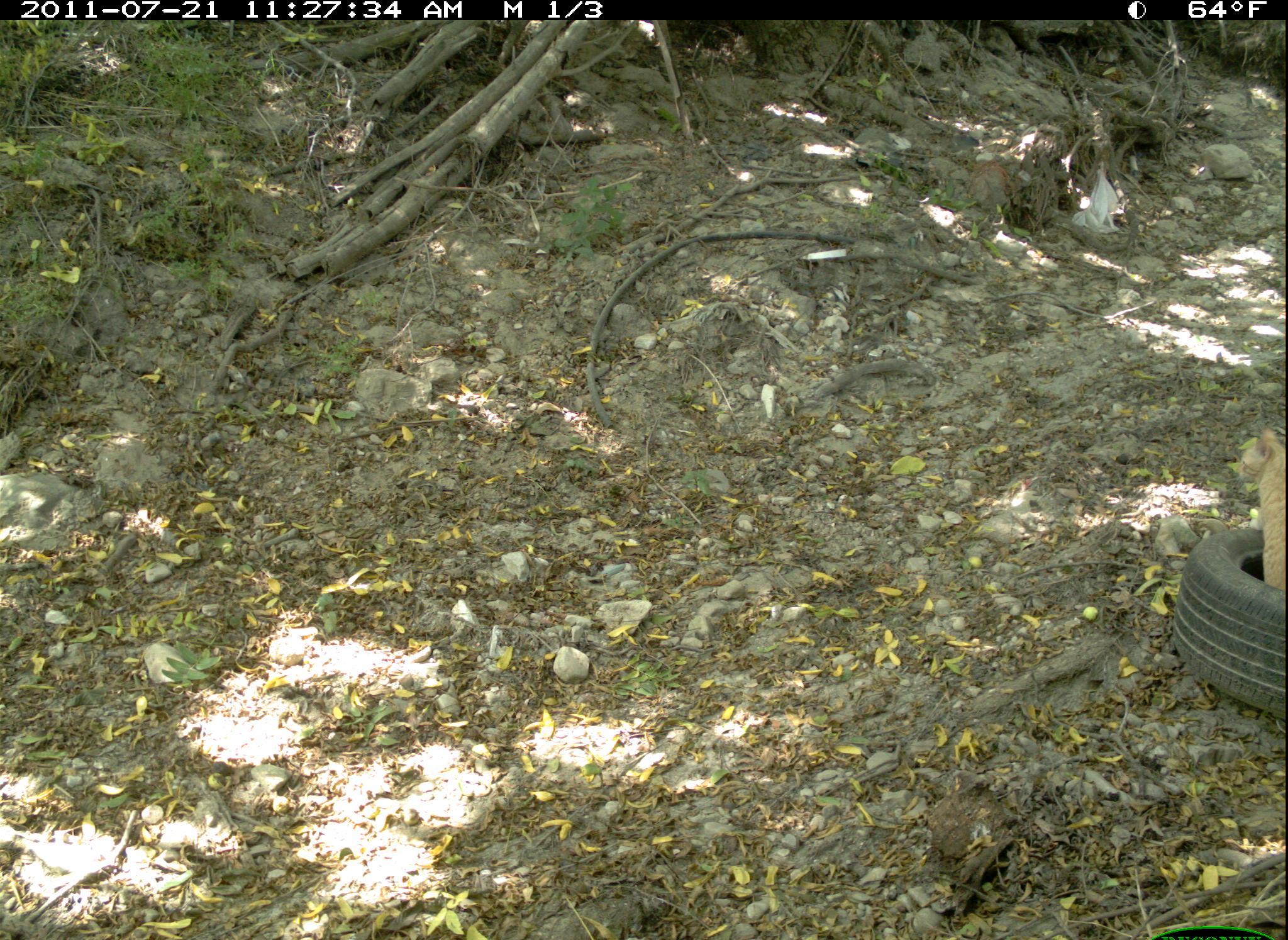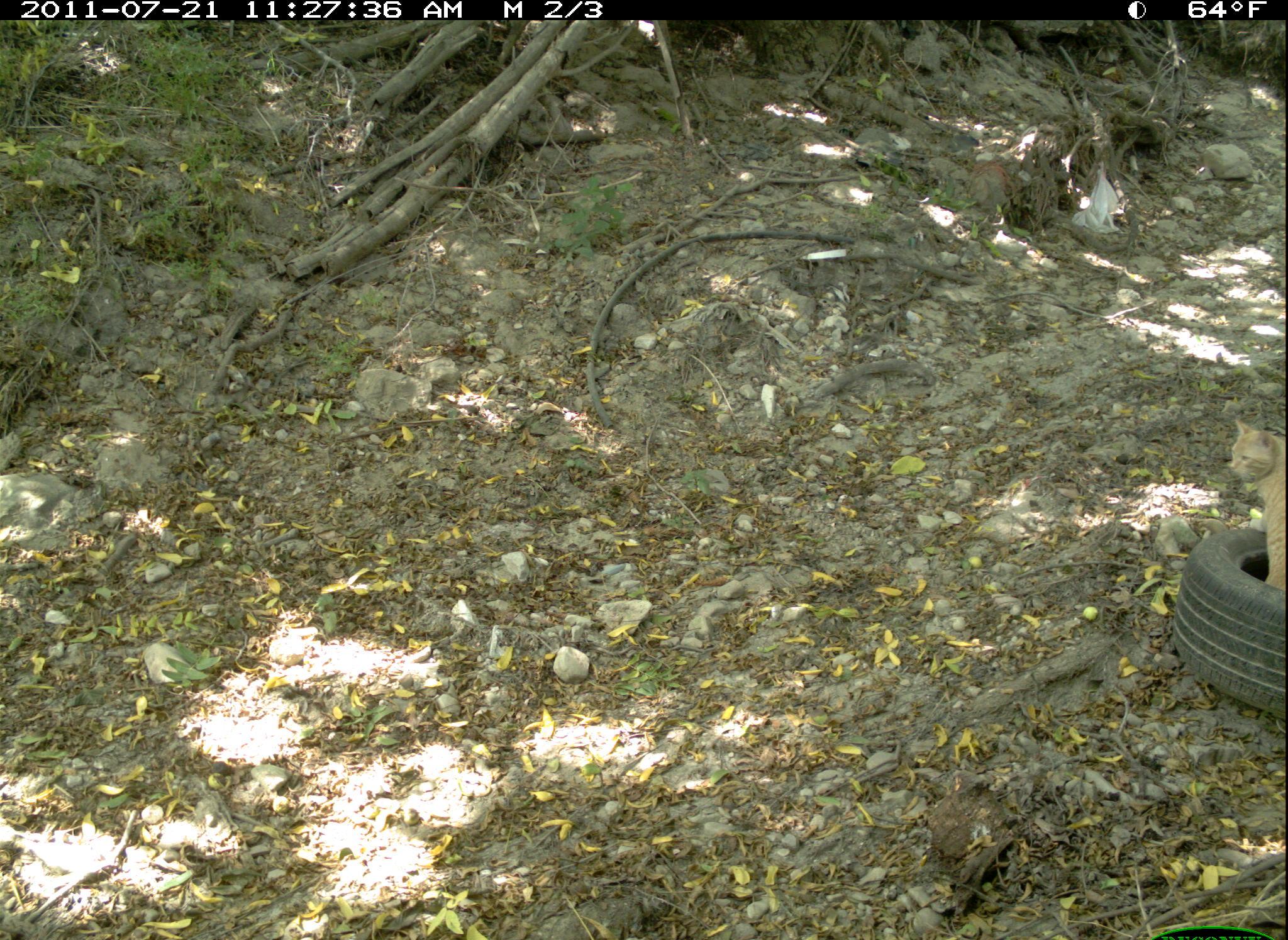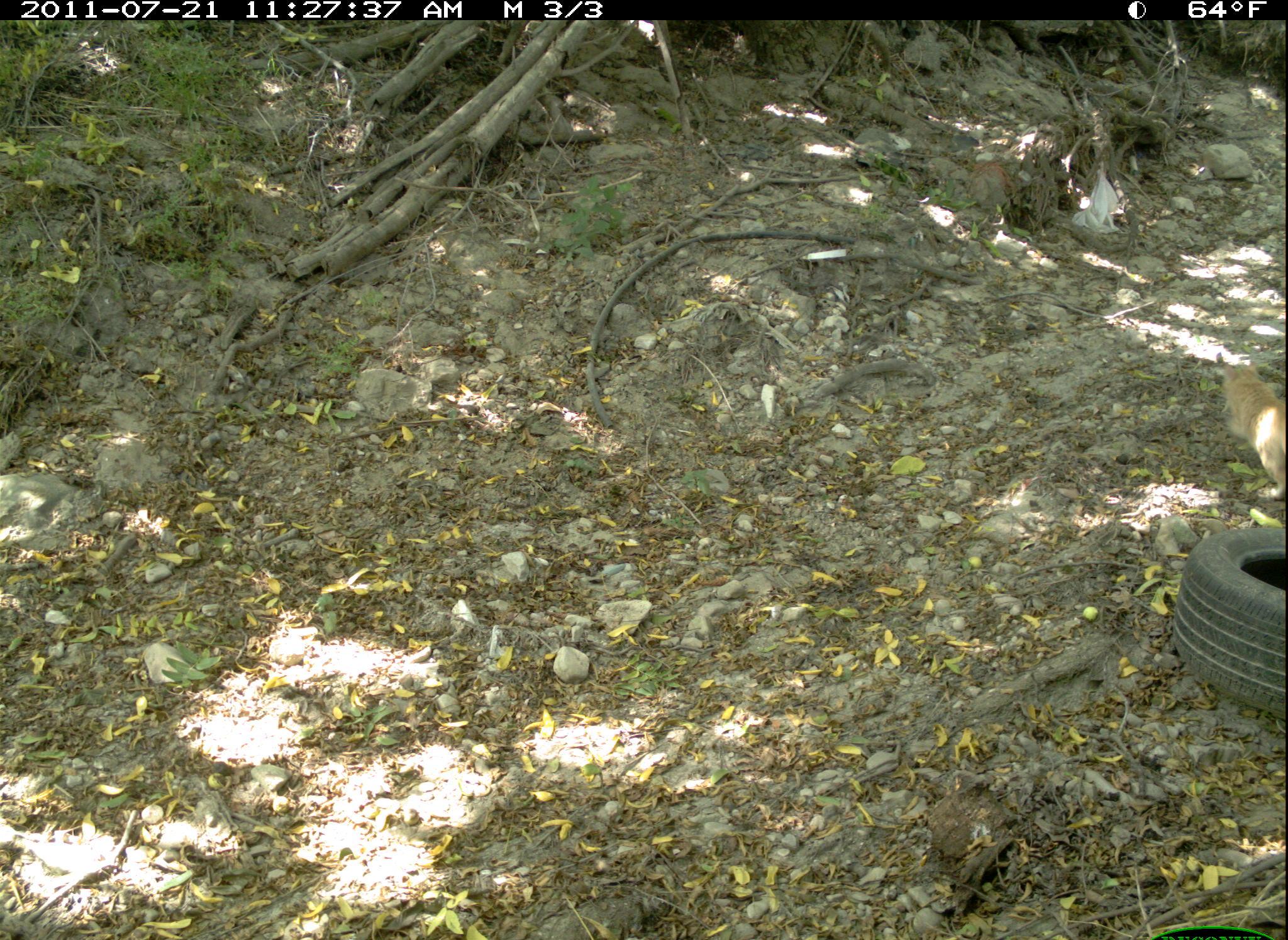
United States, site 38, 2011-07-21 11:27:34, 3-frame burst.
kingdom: Animalia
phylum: Chordata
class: Mammalia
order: Carnivora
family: Felidae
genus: Felis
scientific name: Felis catus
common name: cat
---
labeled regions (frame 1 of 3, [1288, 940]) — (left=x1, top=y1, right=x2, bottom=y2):
cat: (left=1232, top=416, right=1286, bottom=604)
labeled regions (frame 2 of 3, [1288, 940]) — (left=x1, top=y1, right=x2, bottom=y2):
cat: (left=1216, top=408, right=1286, bottom=586)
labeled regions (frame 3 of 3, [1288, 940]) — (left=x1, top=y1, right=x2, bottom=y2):
cat: (left=1196, top=333, right=1286, bottom=504)